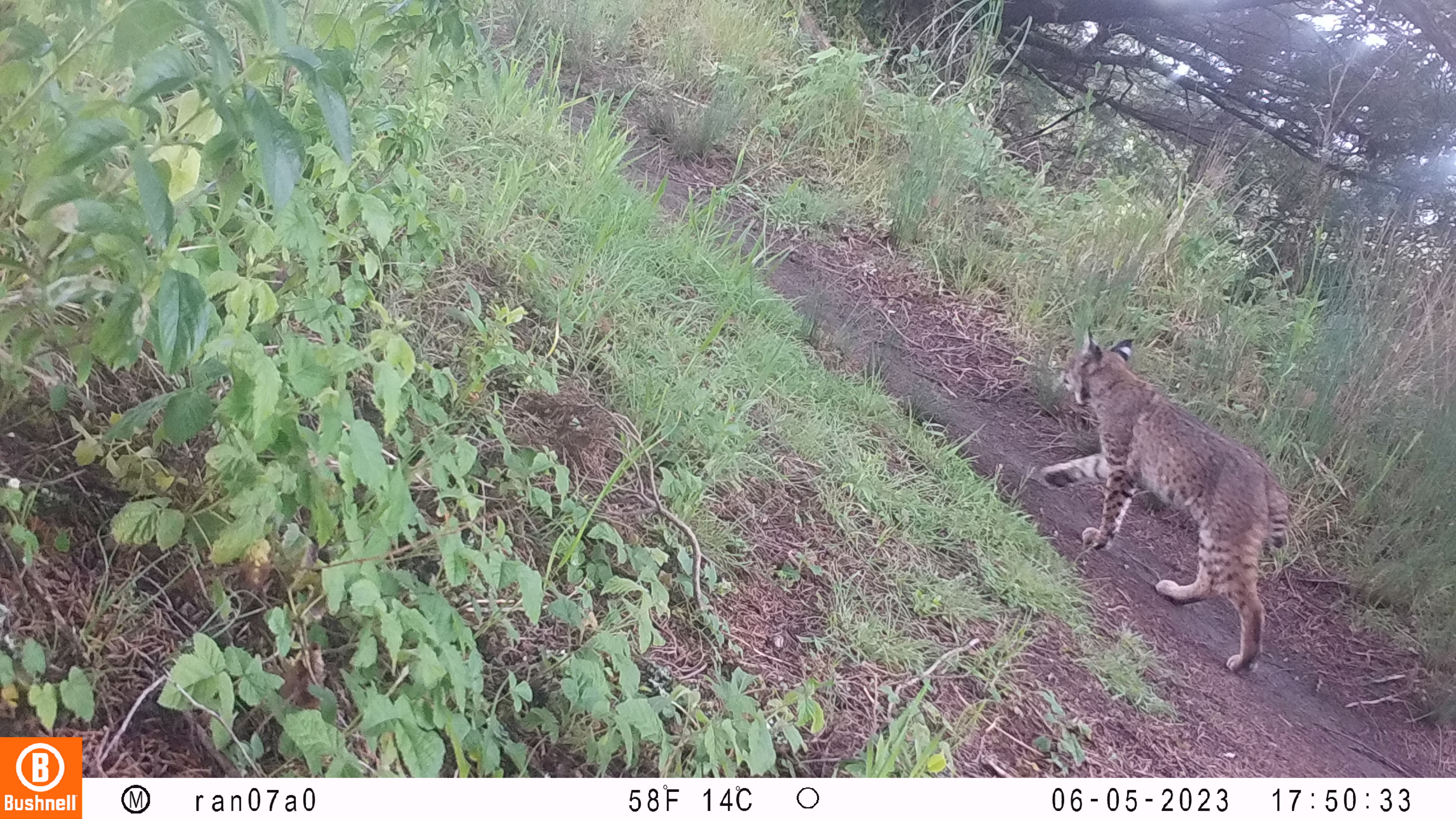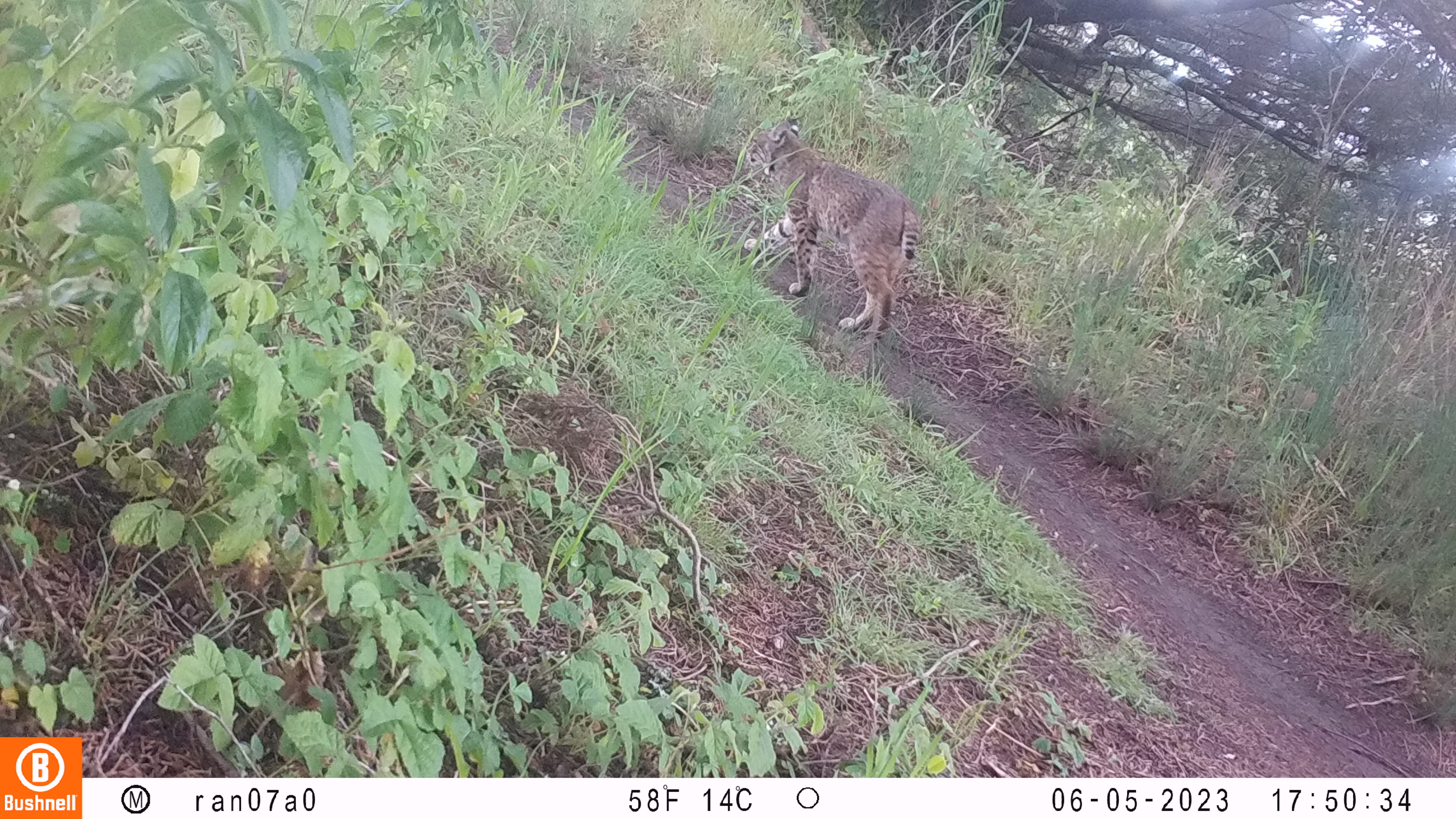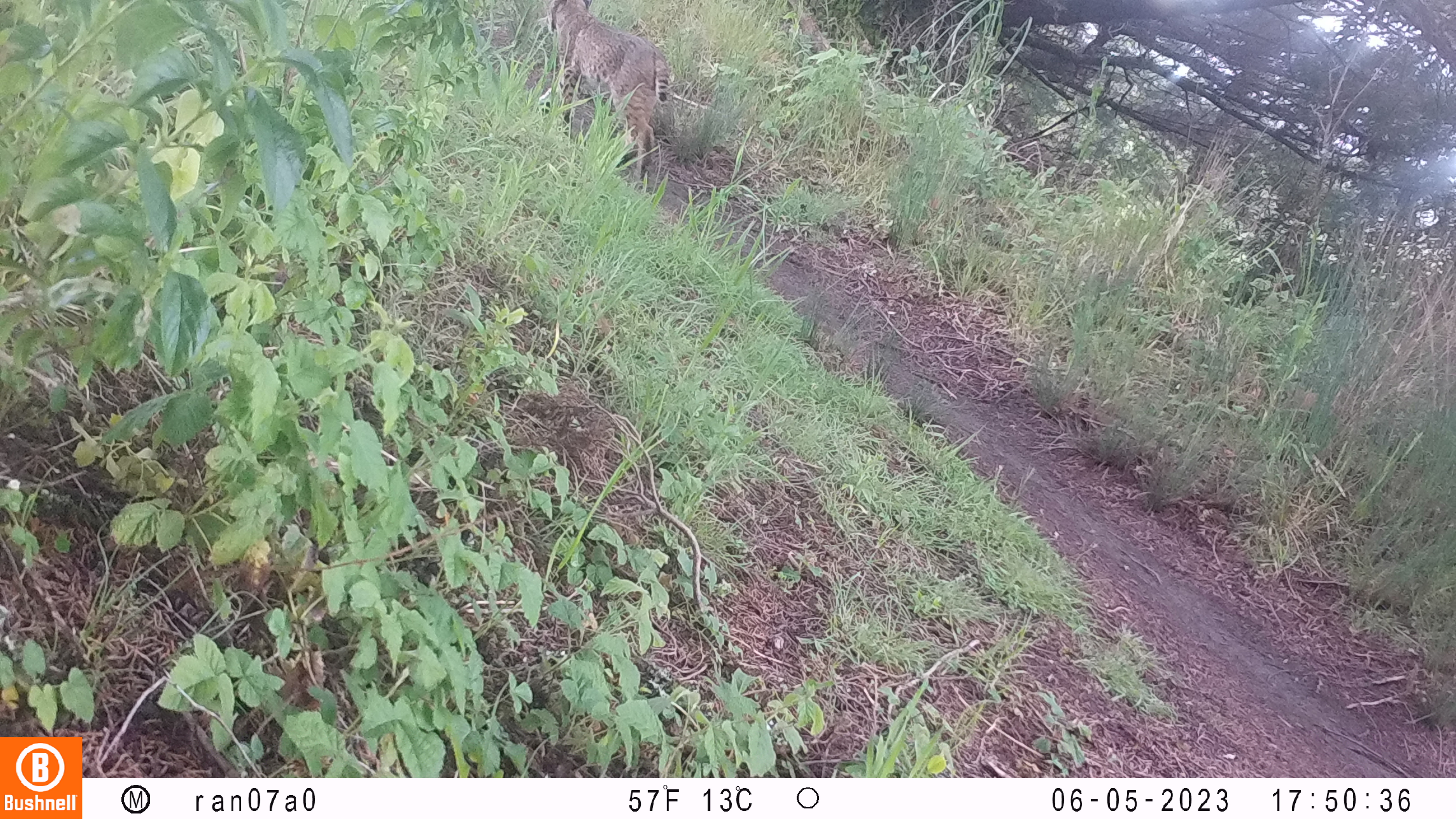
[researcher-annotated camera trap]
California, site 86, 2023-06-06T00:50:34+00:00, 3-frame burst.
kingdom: Animalia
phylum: Chordata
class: Mammalia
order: Carnivora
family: Felidae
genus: Lynx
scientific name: Lynx rufus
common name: bobcat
Bobcat (Lynx rufus).